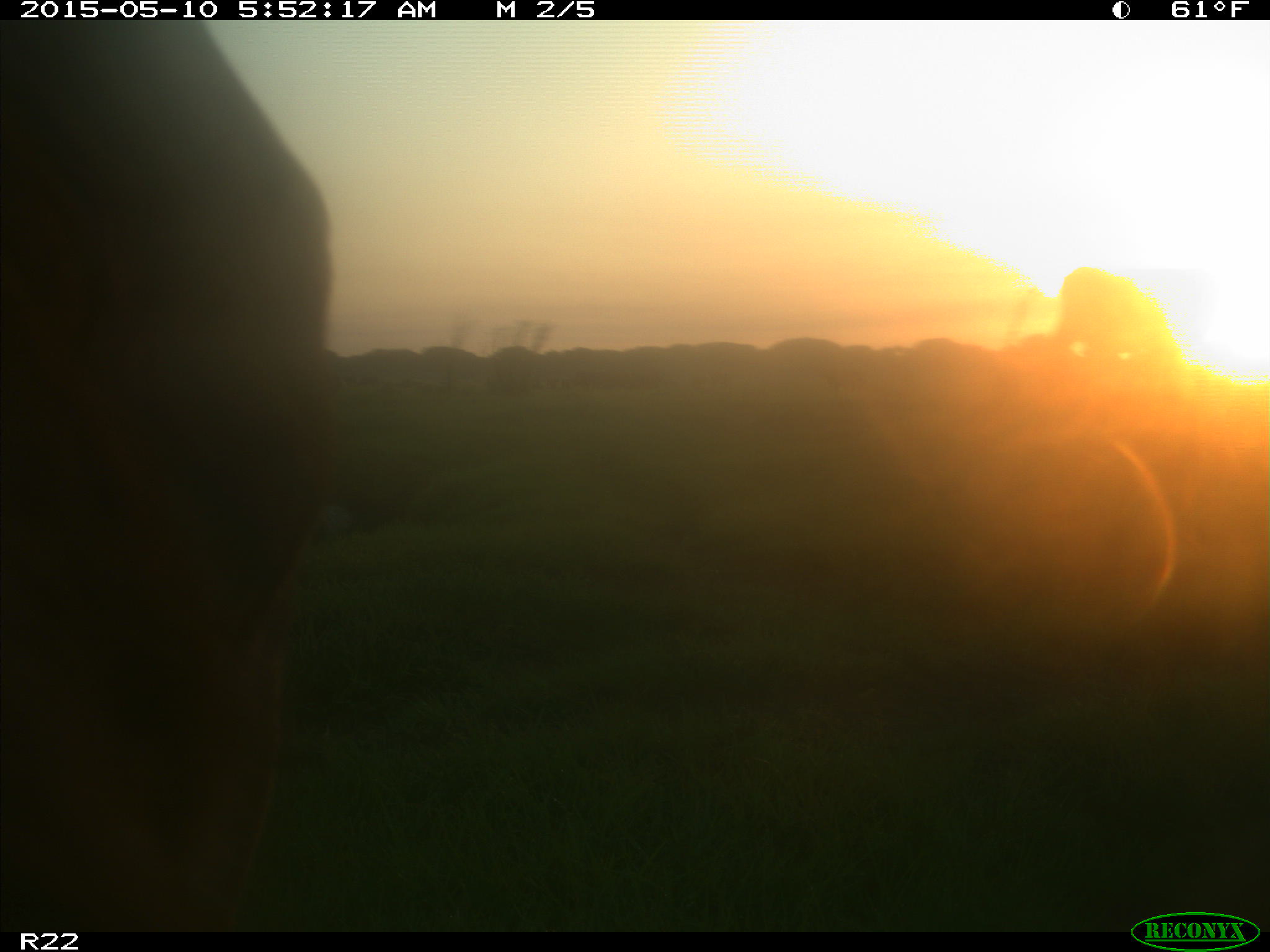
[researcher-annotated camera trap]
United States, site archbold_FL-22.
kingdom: Animalia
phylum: Chordata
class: Mammalia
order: Artiodactyla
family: Bovidae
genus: Bos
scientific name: Bos taurus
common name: domestic cow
Bos taurus (domestic cow).